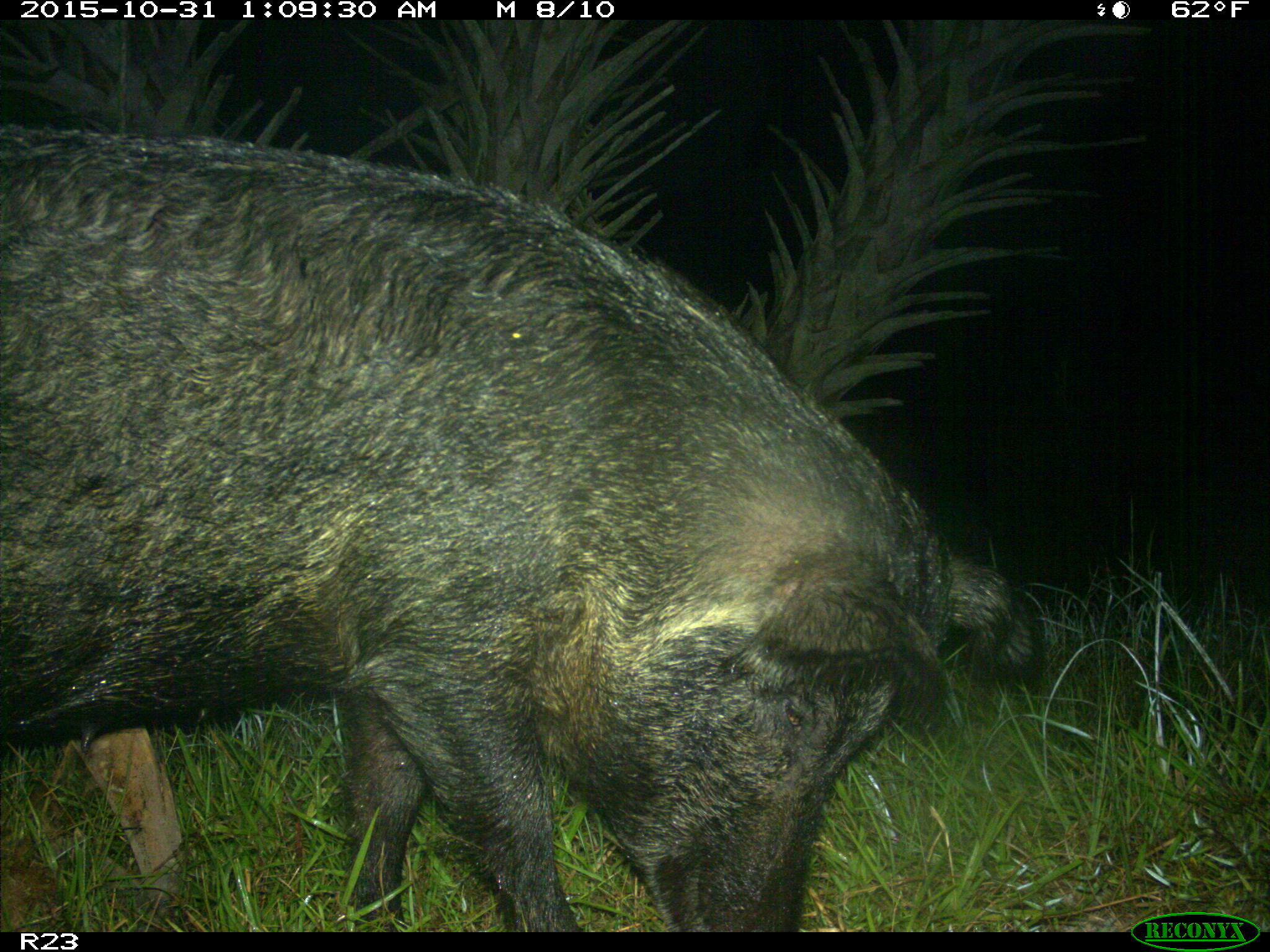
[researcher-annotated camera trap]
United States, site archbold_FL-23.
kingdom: Animalia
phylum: Chordata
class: Mammalia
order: Artiodactyla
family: Suidae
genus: Sus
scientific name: Sus scrofa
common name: wild boar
Sus scrofa (wild boar).